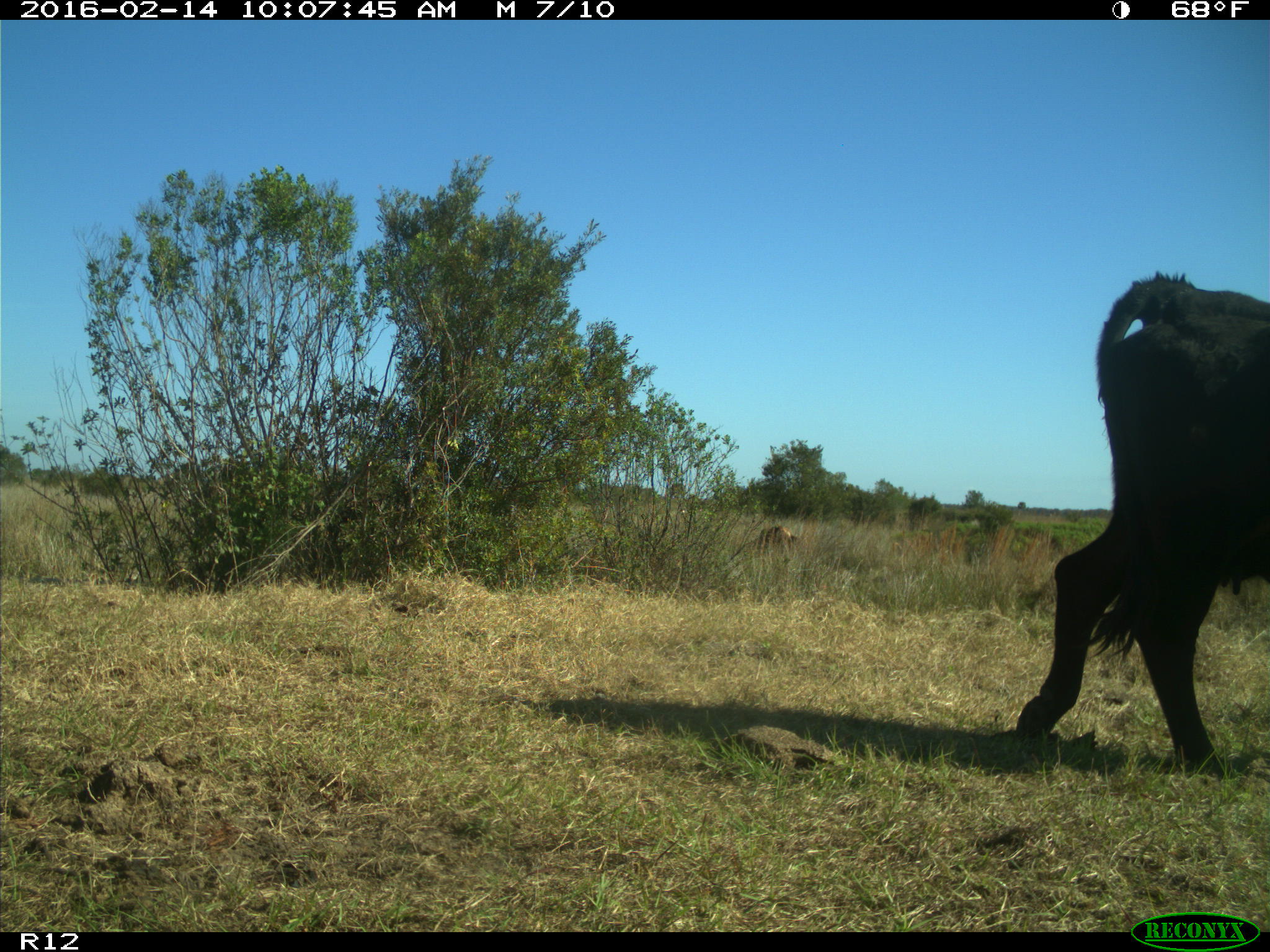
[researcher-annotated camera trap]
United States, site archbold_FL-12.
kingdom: Animalia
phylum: Chordata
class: Mammalia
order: Artiodactyla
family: Bovidae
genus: Bos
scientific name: Bos taurus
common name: domestic cow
Bos taurus (domestic cow).